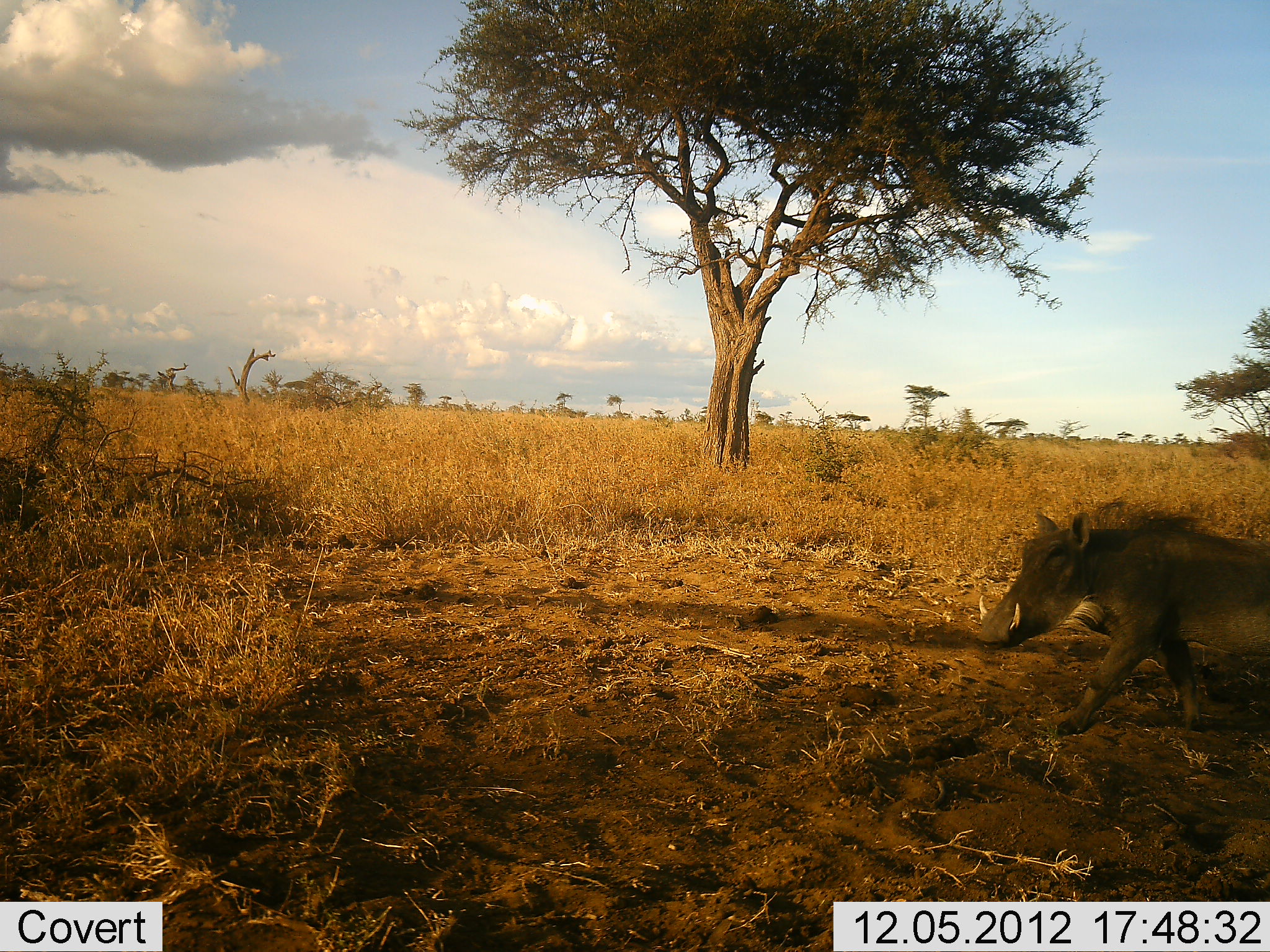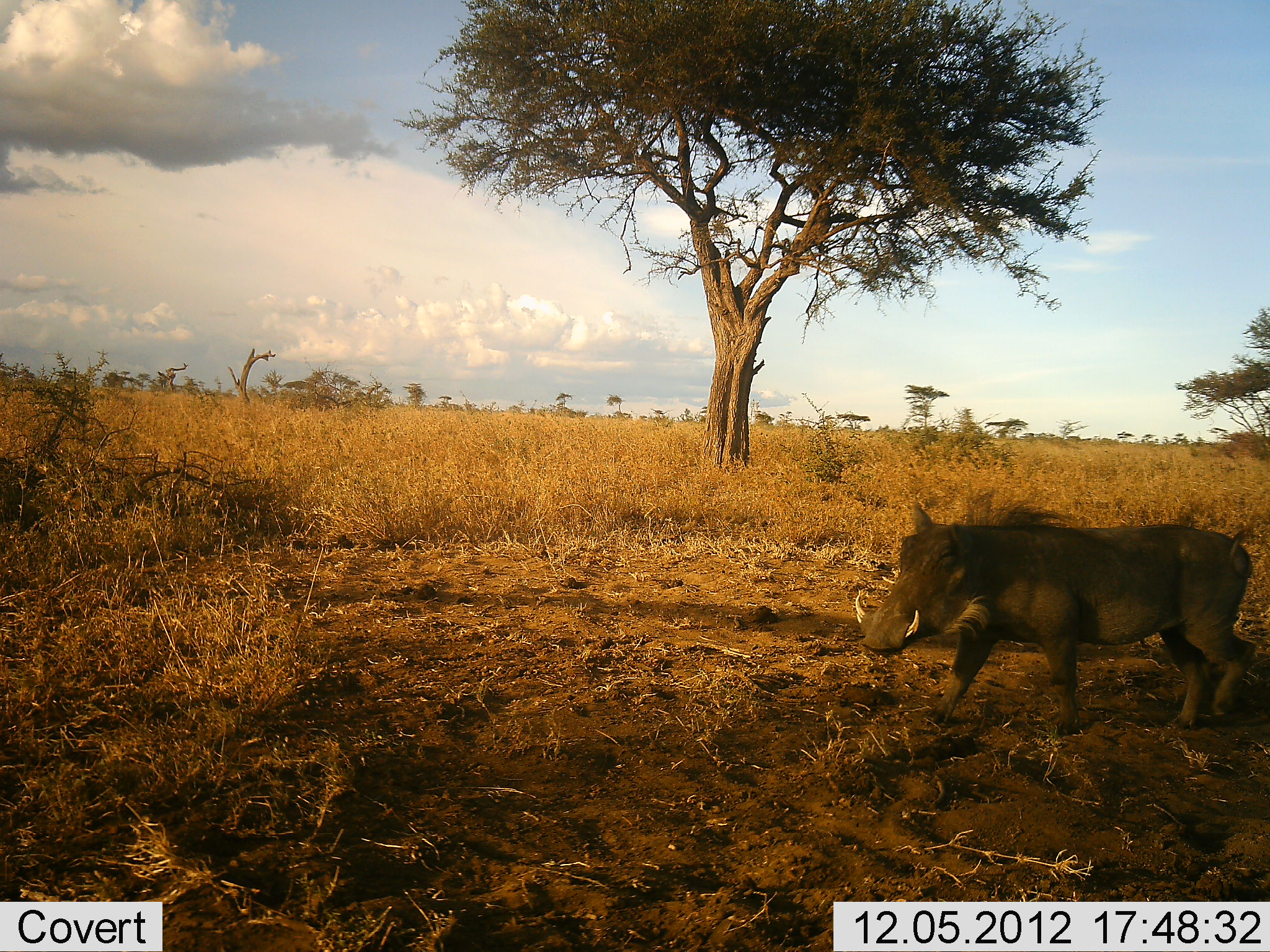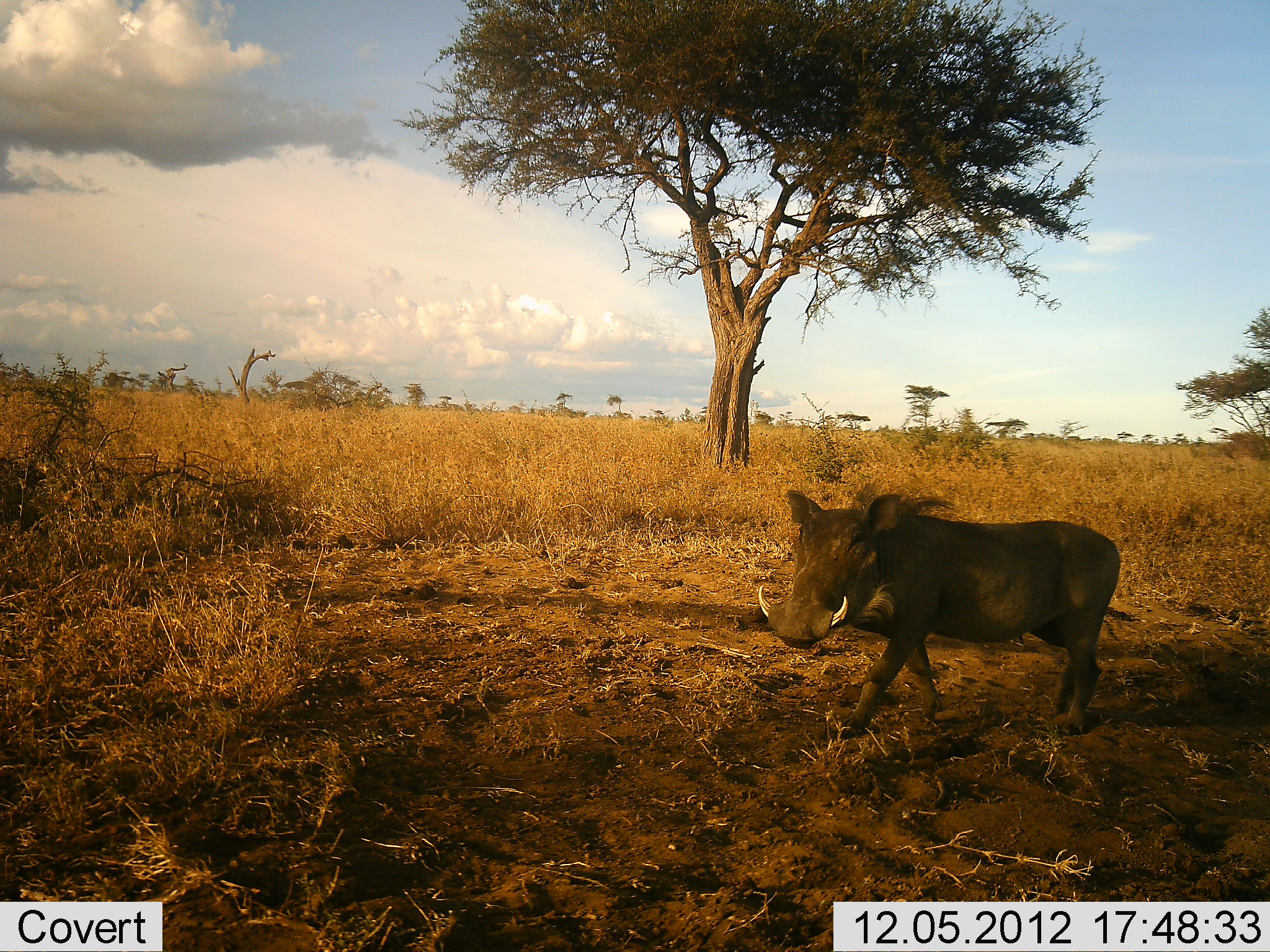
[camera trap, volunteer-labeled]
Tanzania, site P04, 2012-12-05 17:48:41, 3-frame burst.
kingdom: Animalia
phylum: Chordata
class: Mammalia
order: Artiodactyla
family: Suidae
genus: Phacochoerus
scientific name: Phacochoerus africanus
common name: warthog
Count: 1.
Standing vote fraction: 0%.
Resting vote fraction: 0%.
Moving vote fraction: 100%.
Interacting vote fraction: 0%.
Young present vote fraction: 0%.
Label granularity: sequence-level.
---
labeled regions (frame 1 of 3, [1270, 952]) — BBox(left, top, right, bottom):
animal: BBox(976, 510, 1270, 739)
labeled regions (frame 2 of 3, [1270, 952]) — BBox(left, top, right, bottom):
animal: BBox(852, 502, 1258, 736)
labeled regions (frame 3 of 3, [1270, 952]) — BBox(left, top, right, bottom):
animal: BBox(755, 482, 1122, 741)